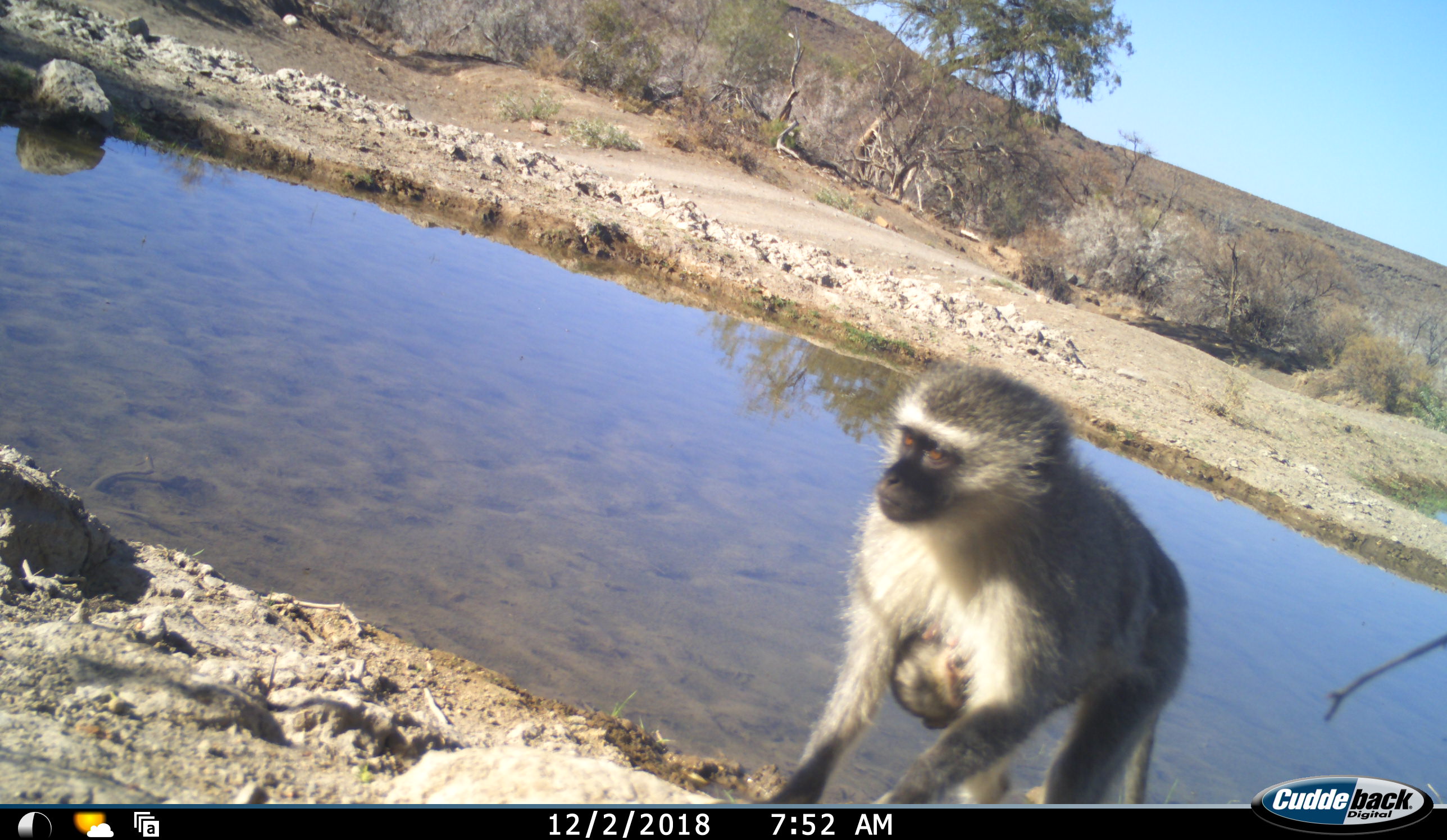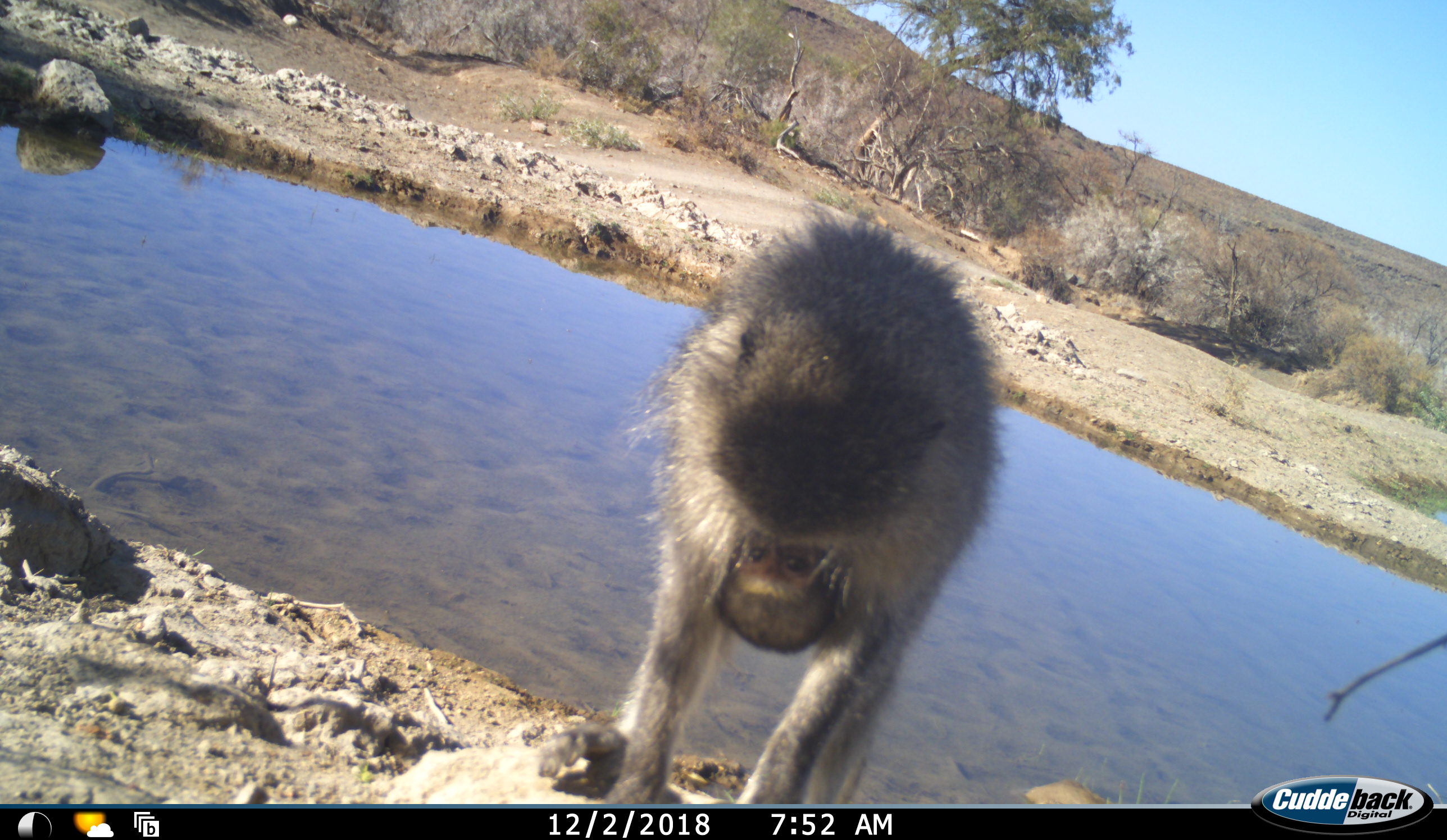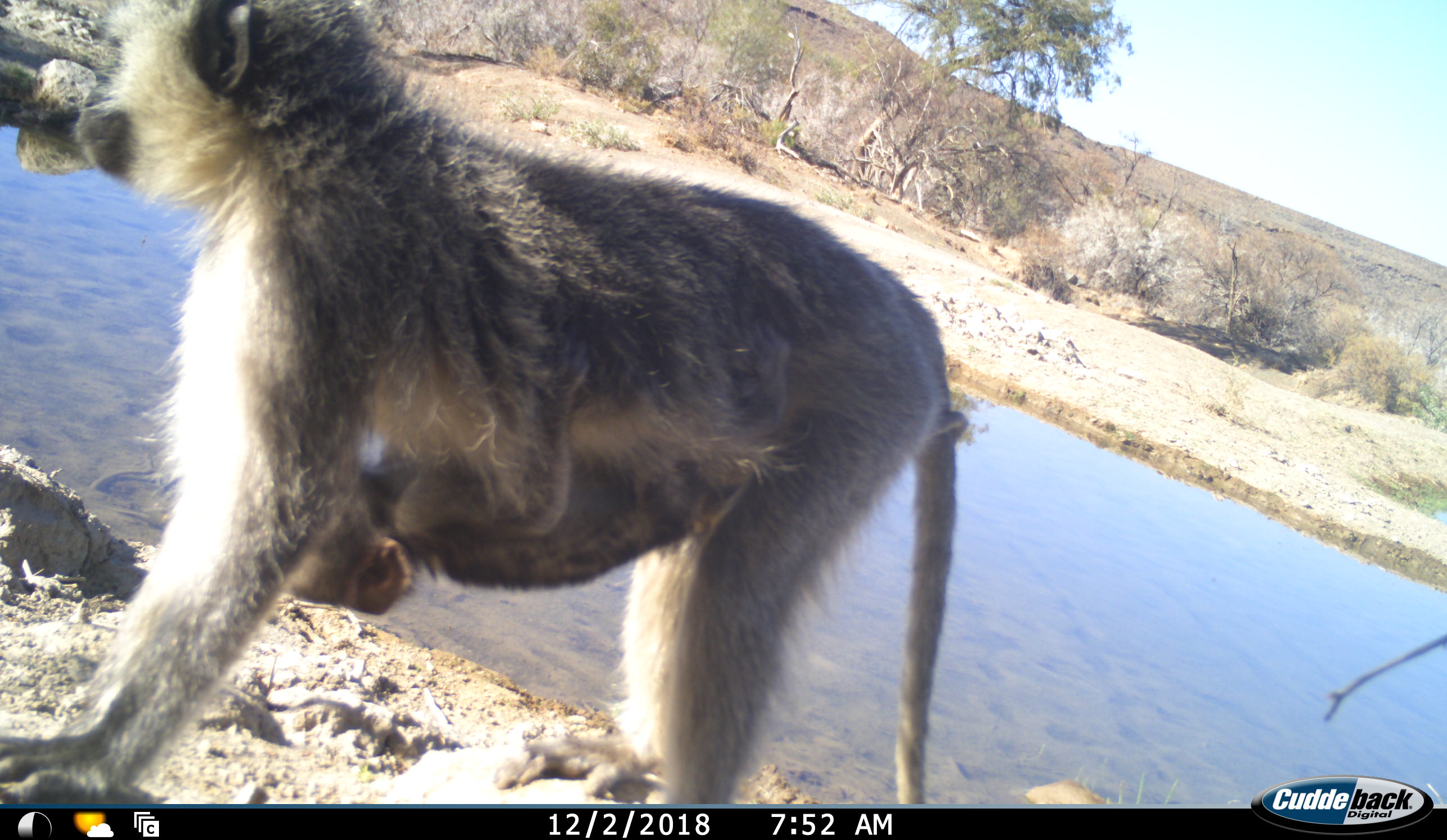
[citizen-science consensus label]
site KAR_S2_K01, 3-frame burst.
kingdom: Animalia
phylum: Chordata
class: Mammalia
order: Primates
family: Cercopithecidae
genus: Chlorocebus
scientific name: Chlorocebus pygerythrus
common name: vervet monkey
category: monkeyvervet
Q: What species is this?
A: Monkeyvervet (vervet monkey) (Chlorocebus pygerythrus).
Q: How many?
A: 2.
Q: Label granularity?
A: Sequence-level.